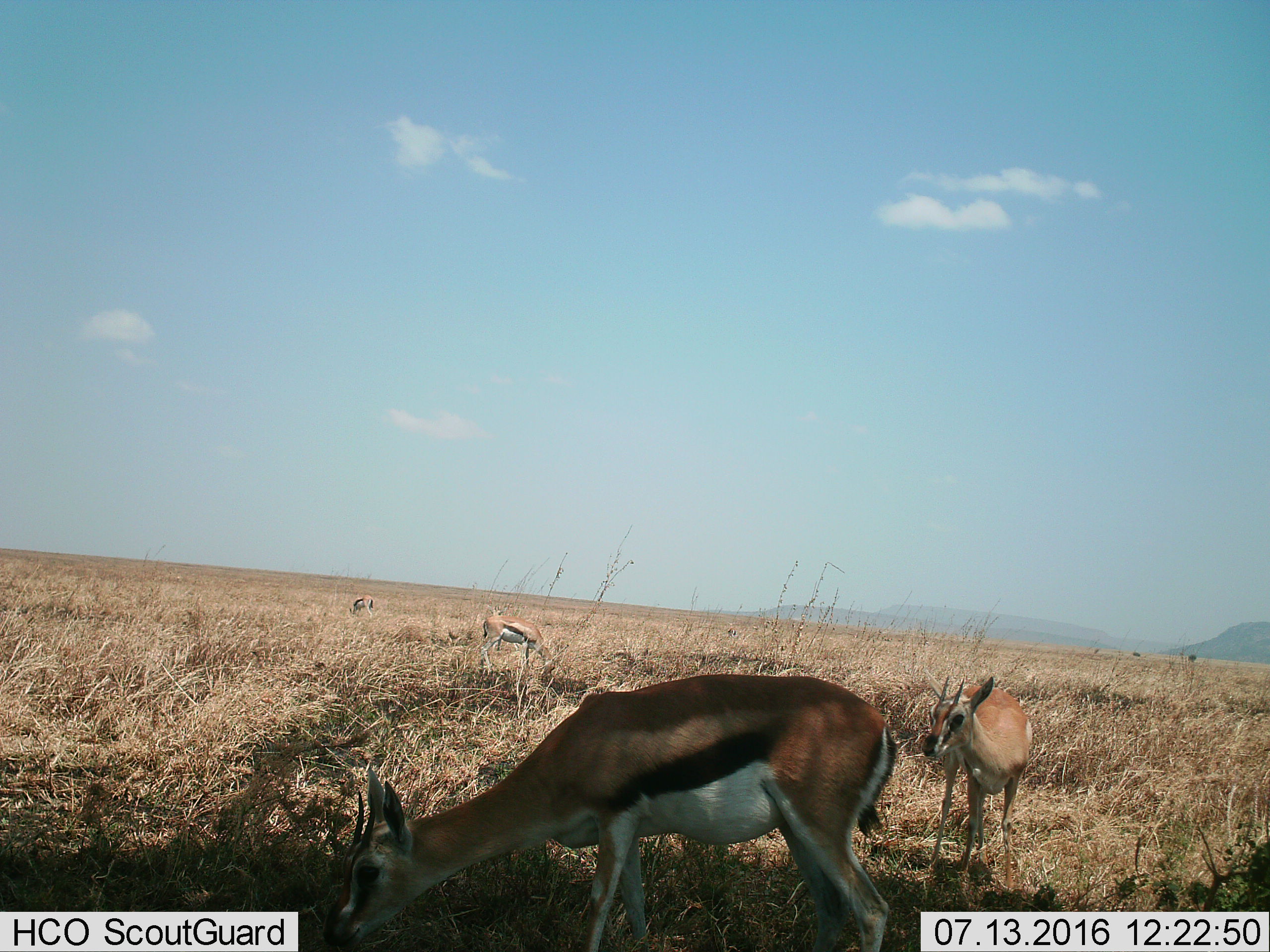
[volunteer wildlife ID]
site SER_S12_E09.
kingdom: Animalia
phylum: Chordata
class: Mammalia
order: Artiodactyla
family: Bovidae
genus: Eudorcas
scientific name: Eudorcas thomsonii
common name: thomson's gazelle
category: gazellethomsons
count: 4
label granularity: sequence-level